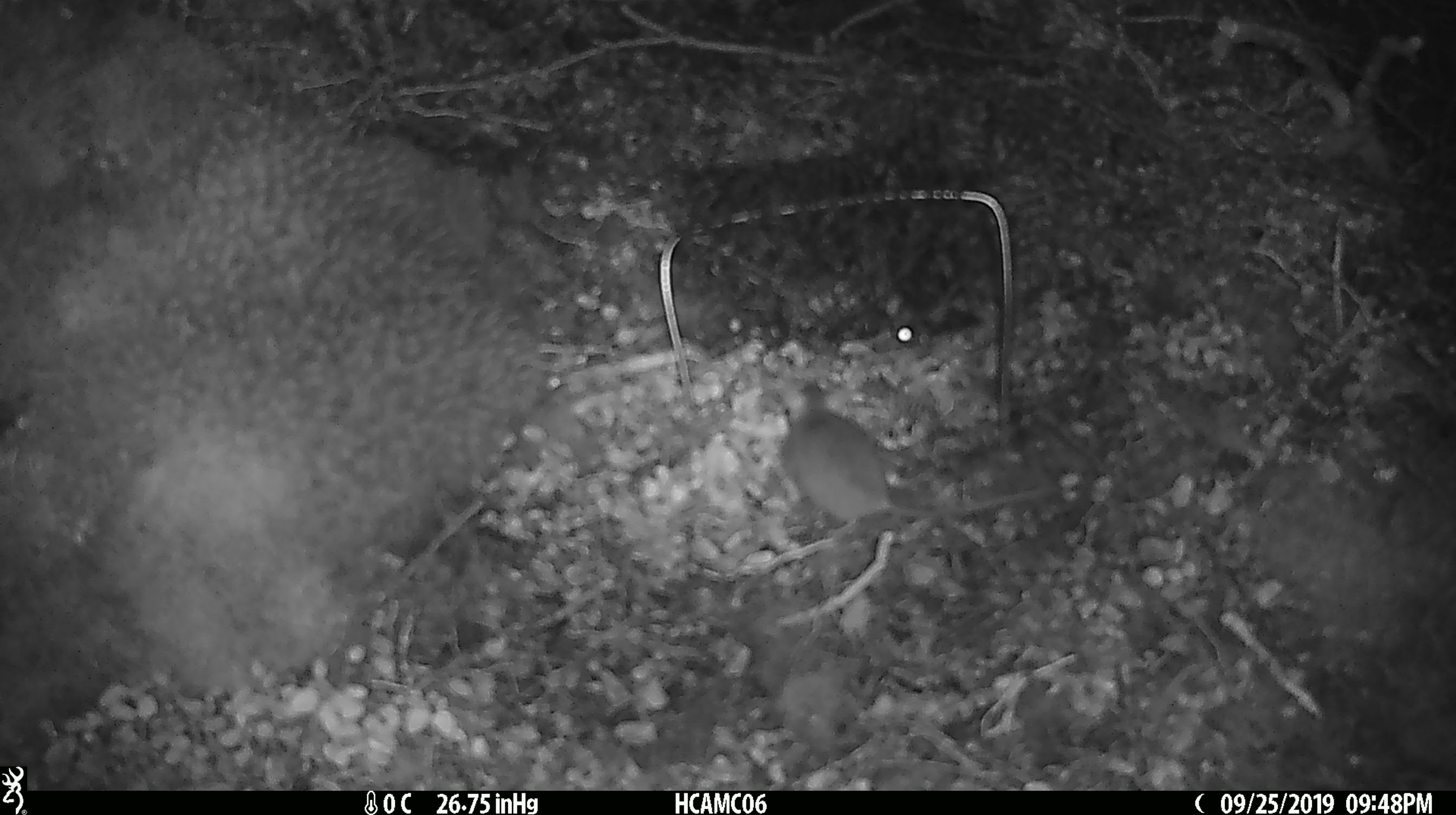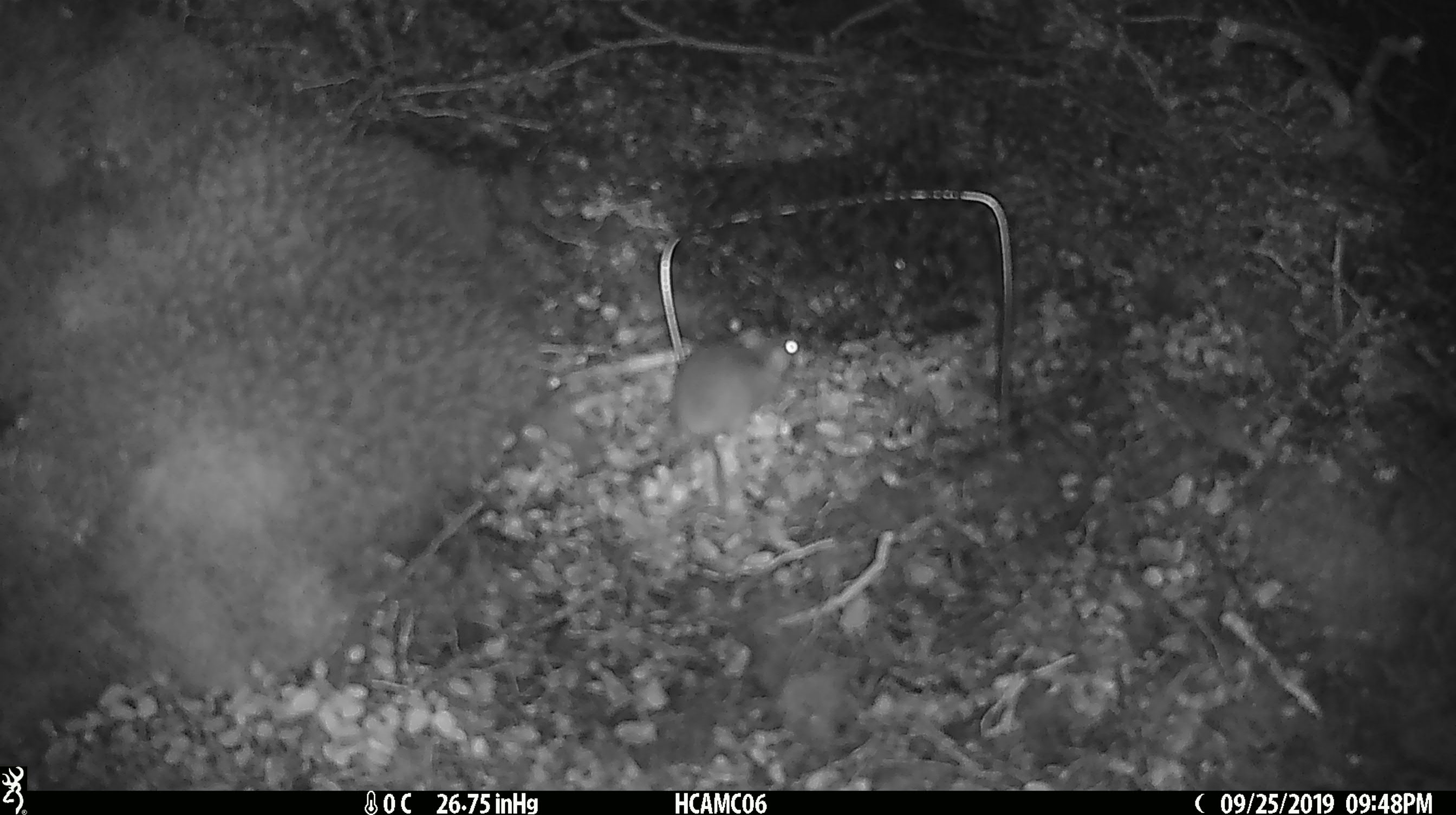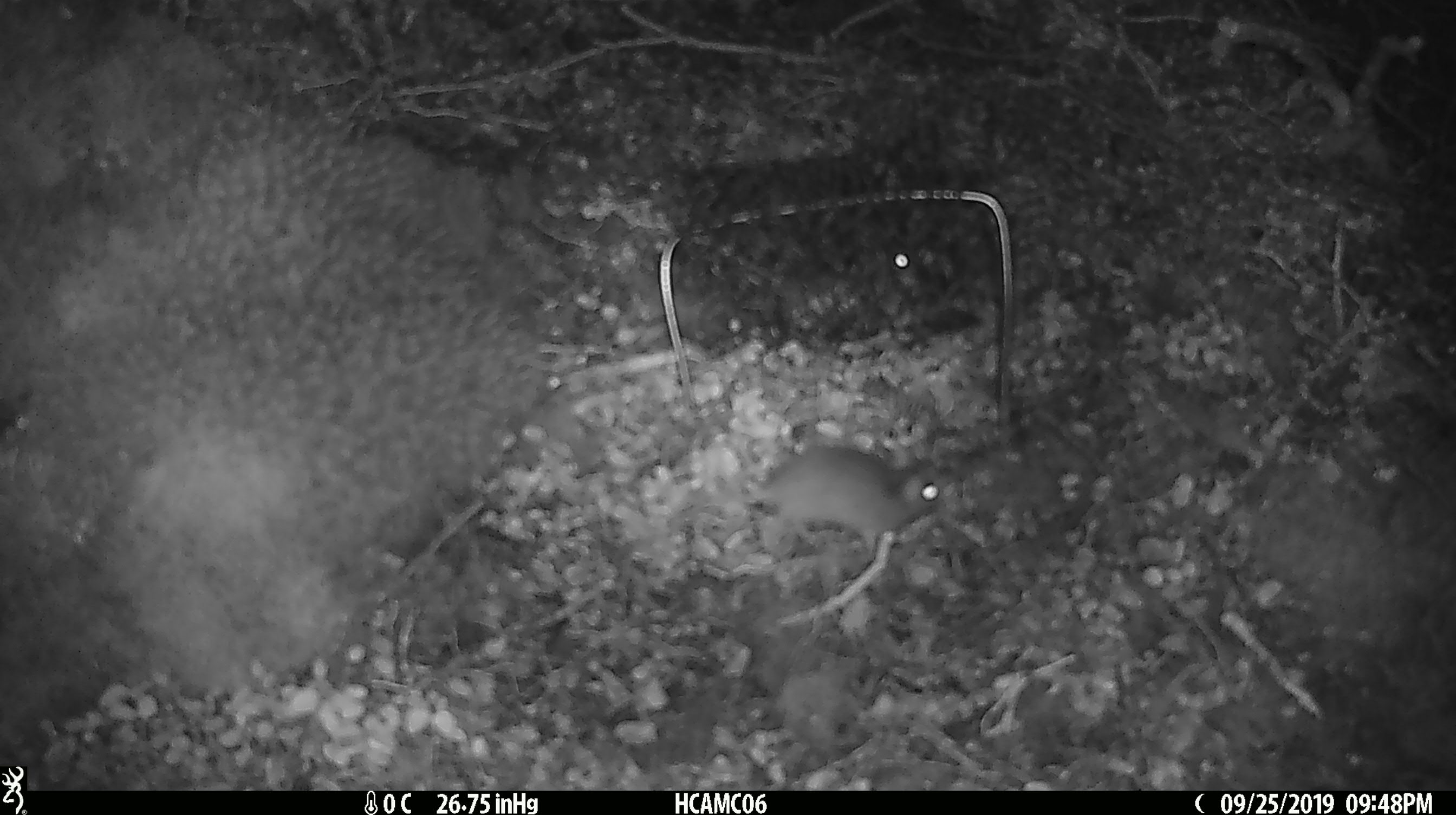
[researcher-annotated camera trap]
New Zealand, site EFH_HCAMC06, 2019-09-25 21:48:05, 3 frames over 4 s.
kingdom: Animalia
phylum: Chordata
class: Mammalia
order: Rodentia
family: Muridae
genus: Mus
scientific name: Mus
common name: mouse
Mouse (Mus).